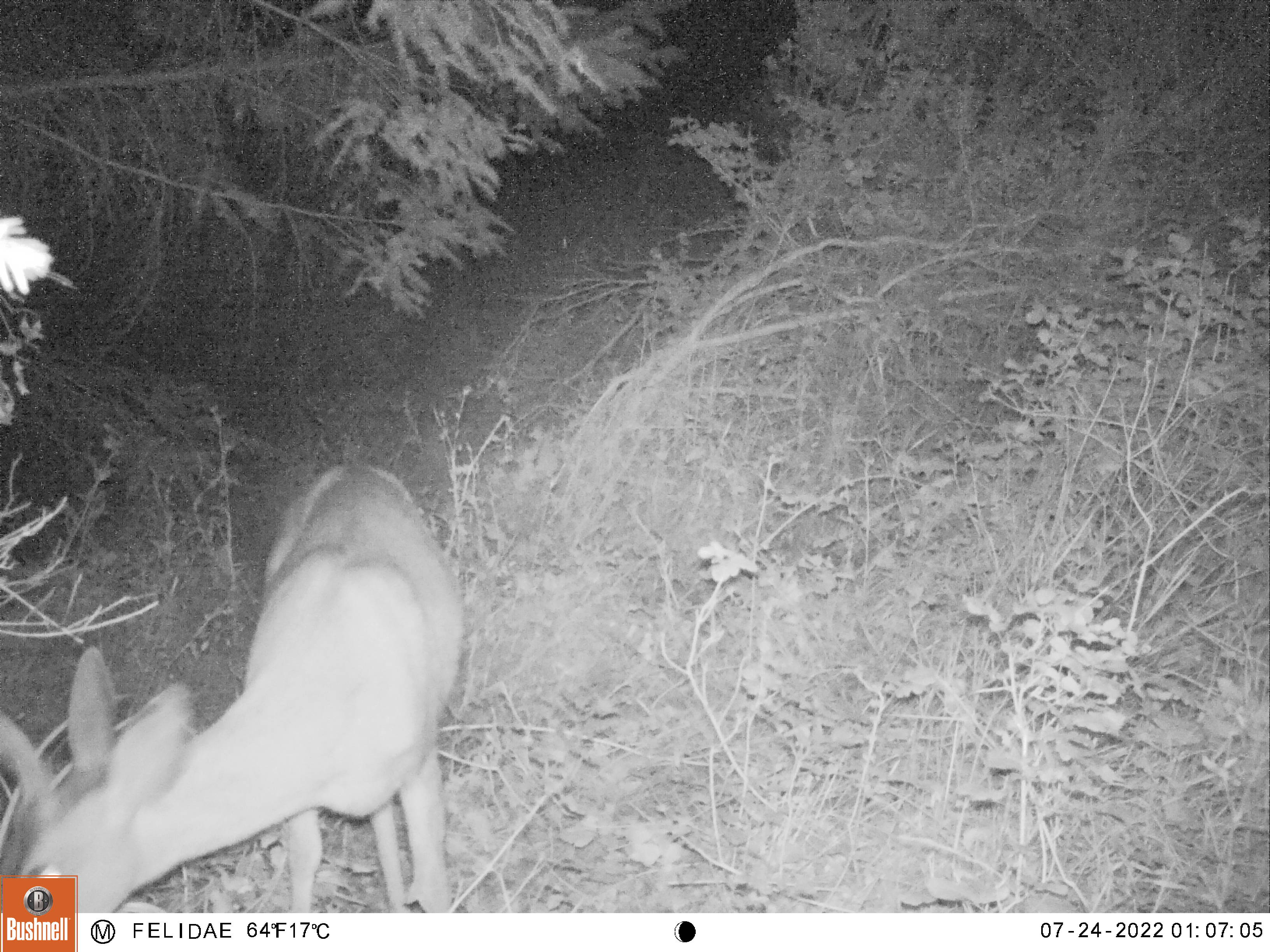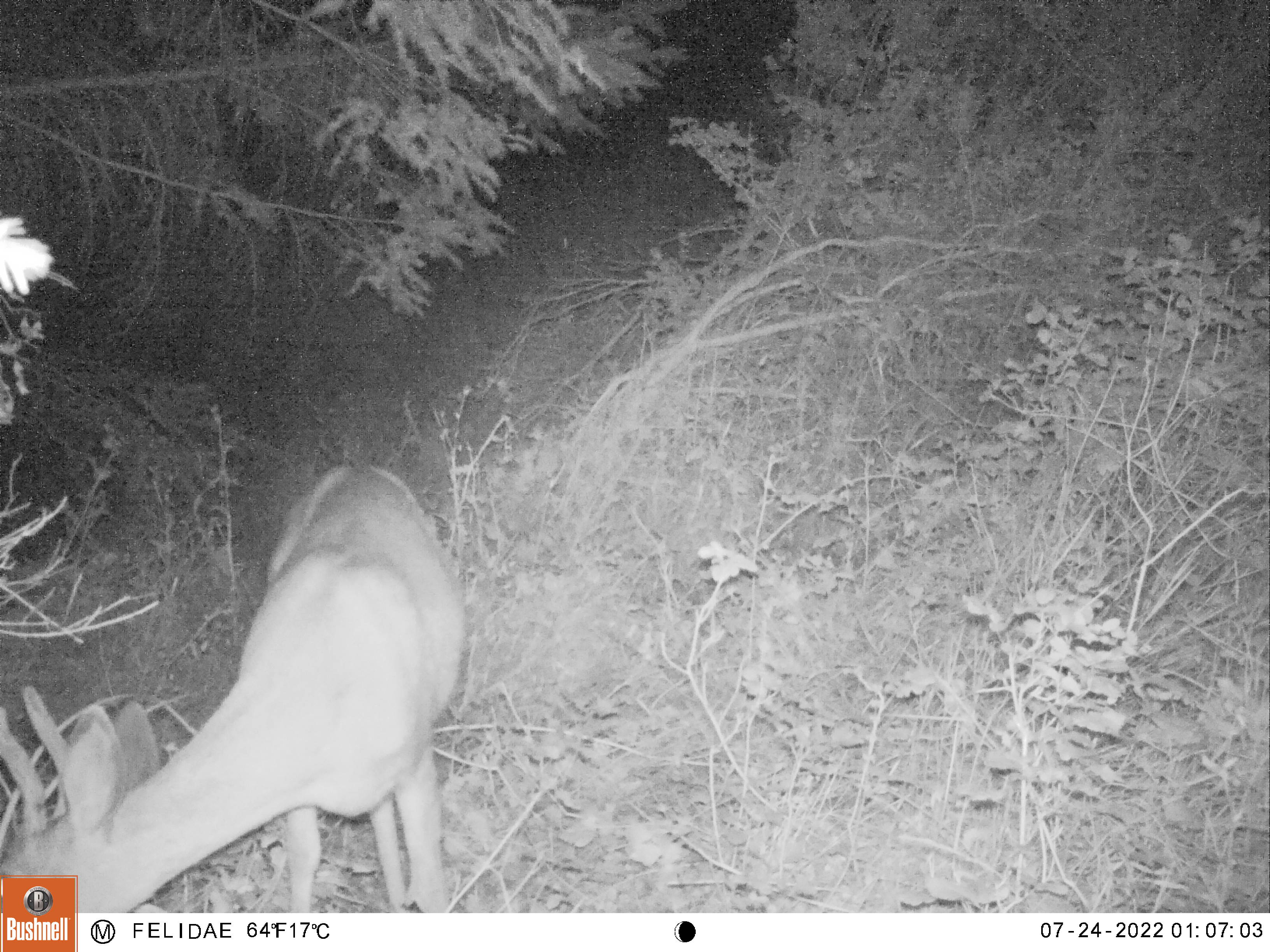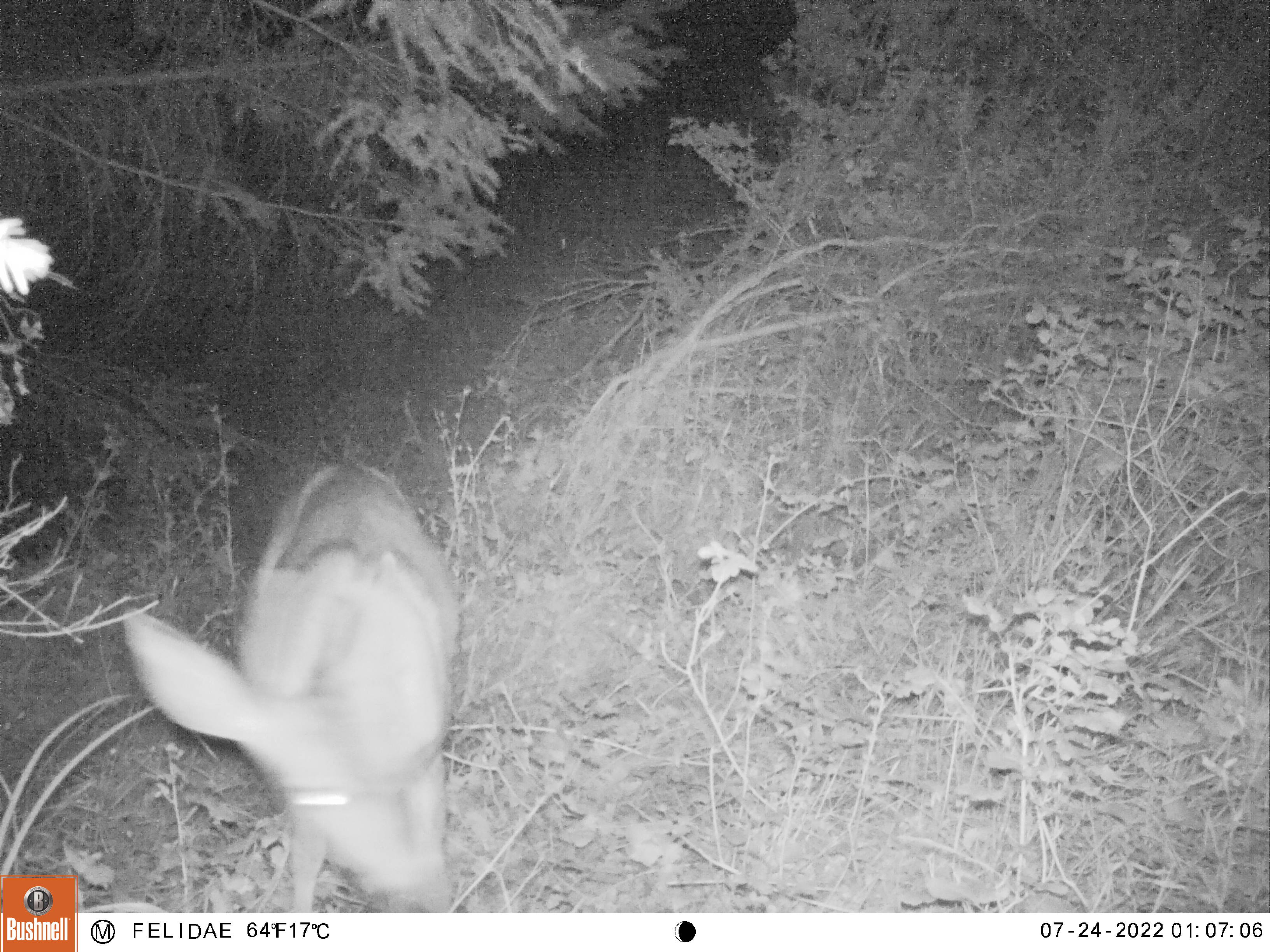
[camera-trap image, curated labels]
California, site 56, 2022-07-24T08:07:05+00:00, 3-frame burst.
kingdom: Animalia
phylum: Chordata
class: Mammalia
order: Artiodactyla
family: Cervidae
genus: Odocoileus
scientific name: Odocoileus hemionus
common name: mule deer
Mule deer (Odocoileus hemionus).